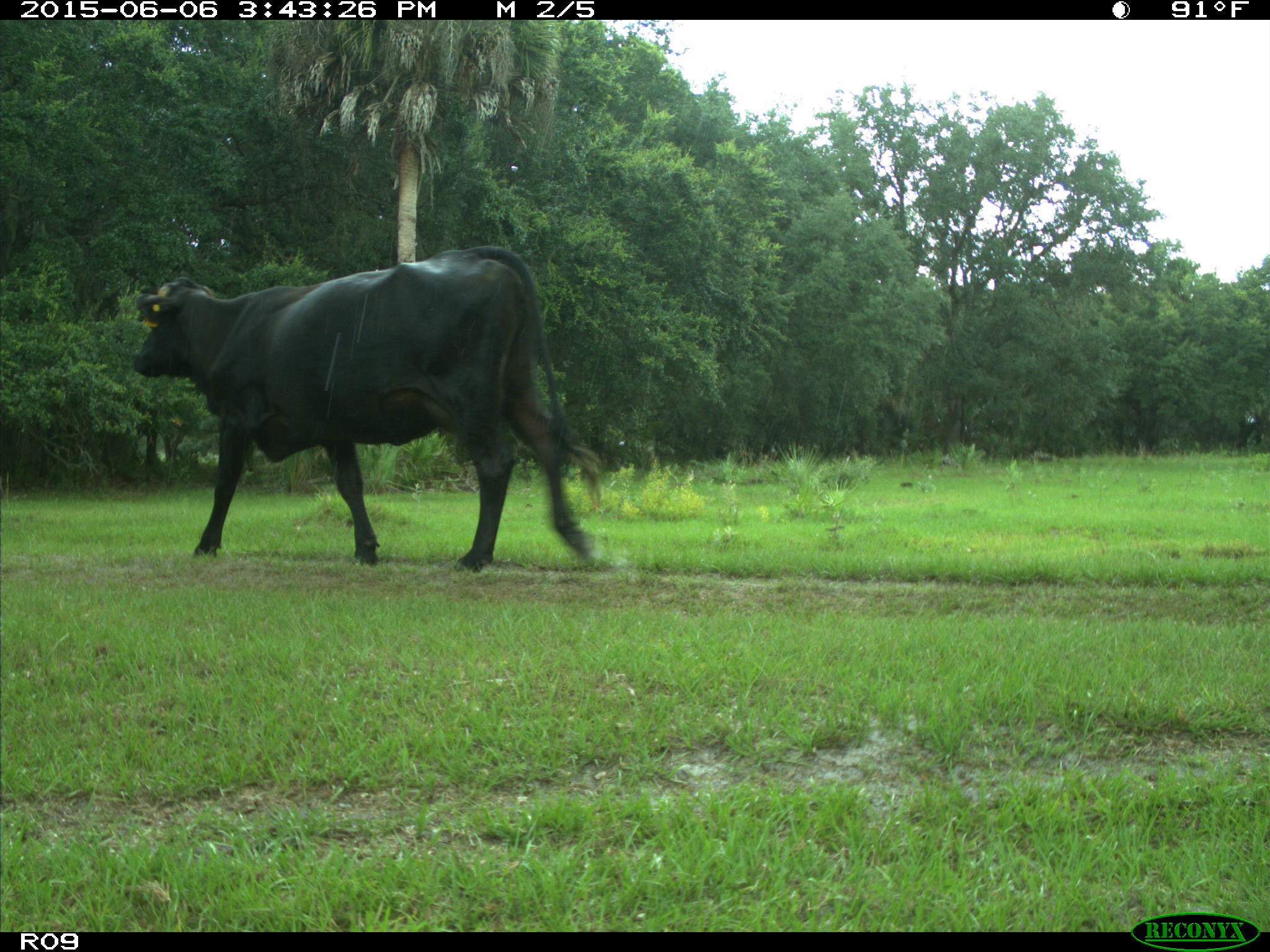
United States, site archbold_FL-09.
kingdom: Animalia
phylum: Chordata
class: Mammalia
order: Artiodactyla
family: Bovidae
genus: Bos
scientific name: Bos taurus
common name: domestic cow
Bos taurus (domestic cow).